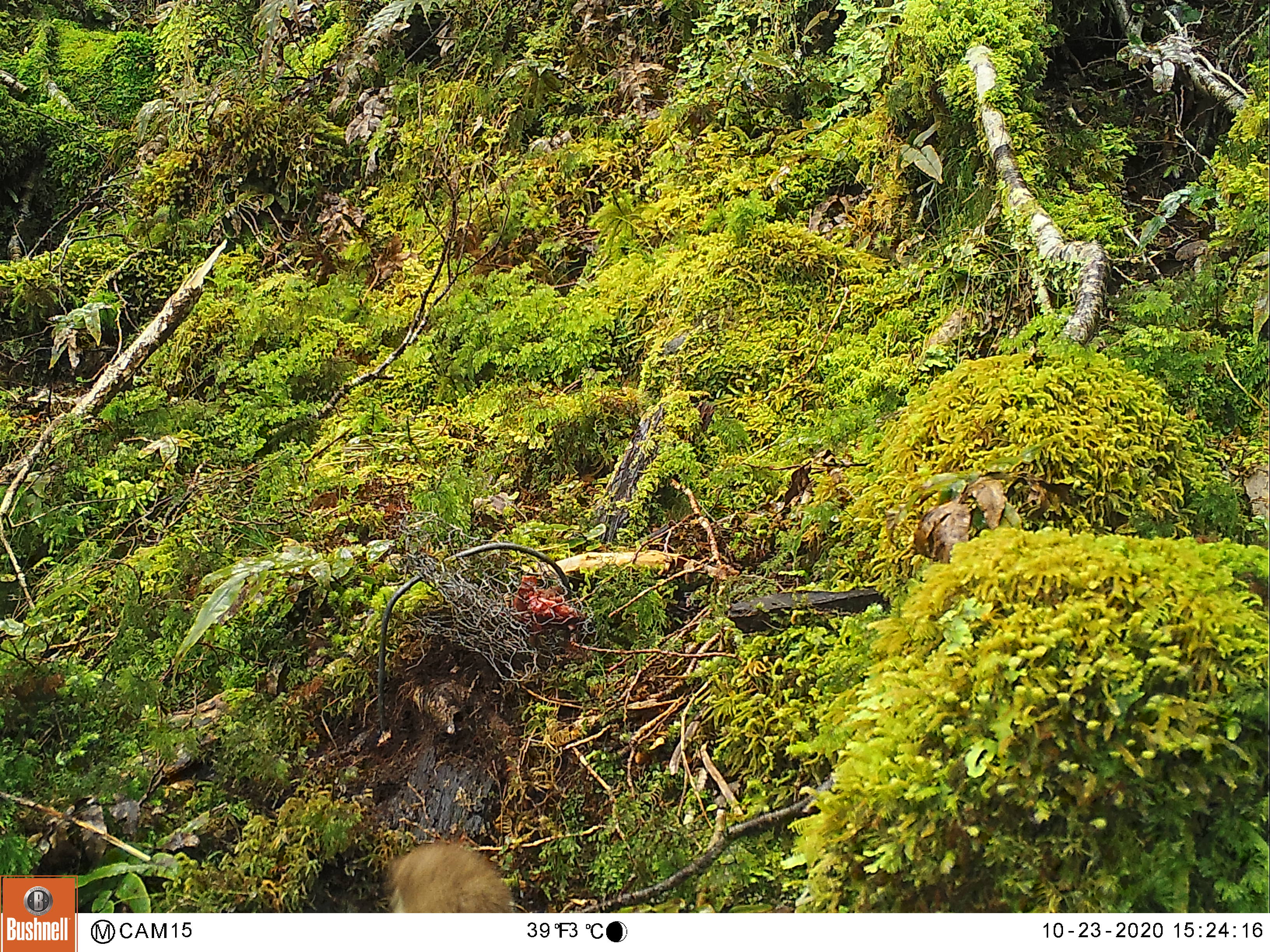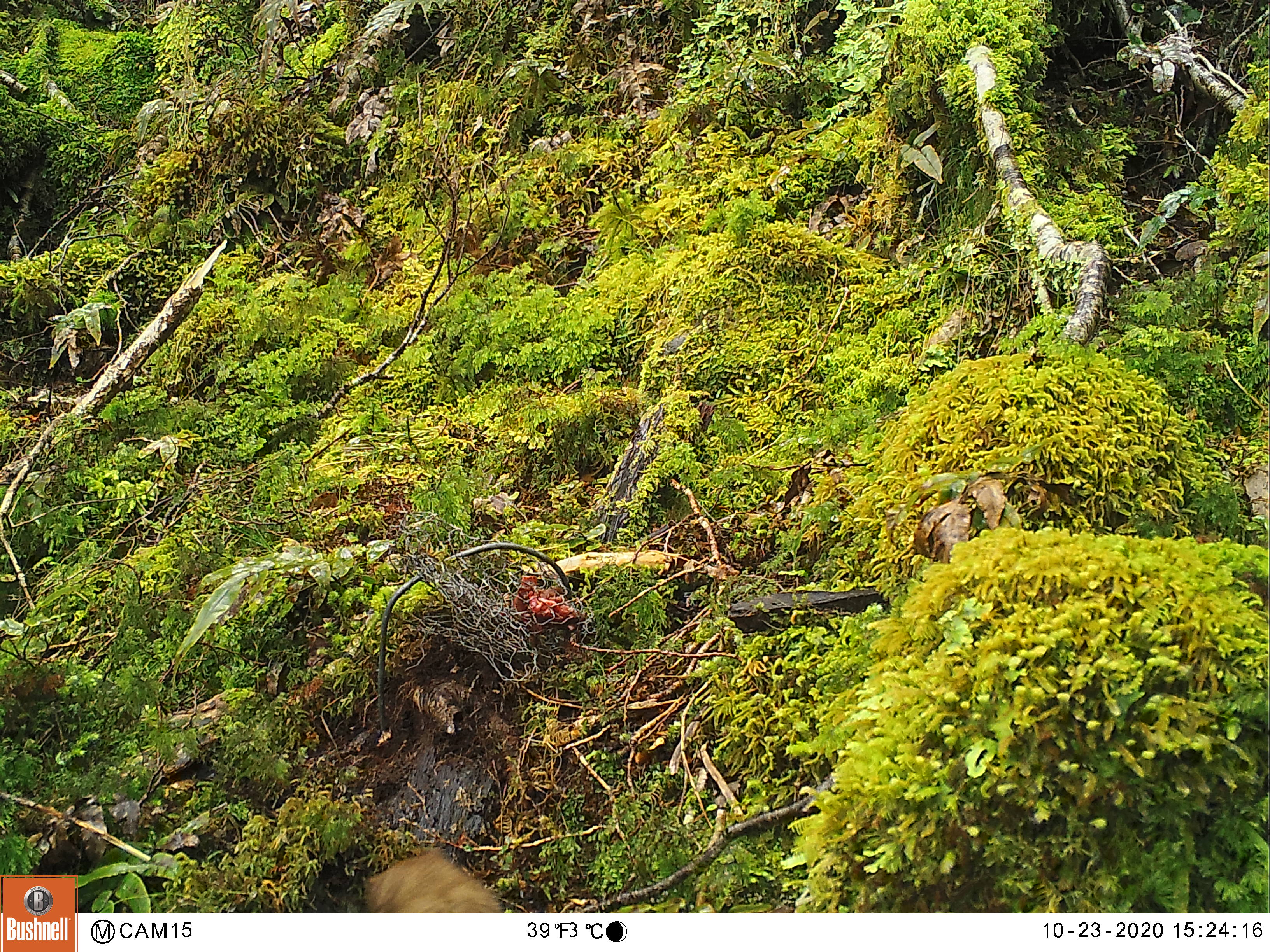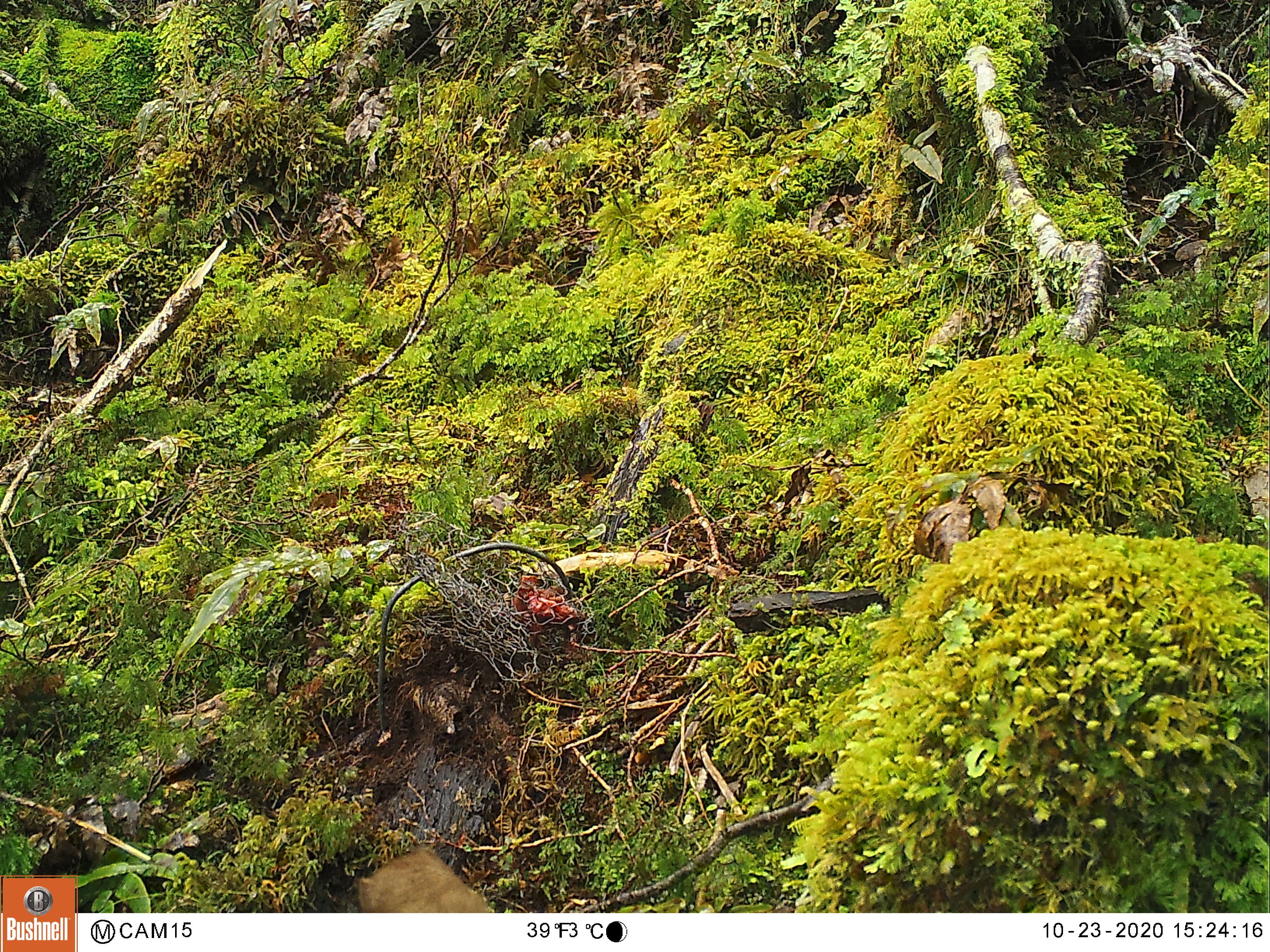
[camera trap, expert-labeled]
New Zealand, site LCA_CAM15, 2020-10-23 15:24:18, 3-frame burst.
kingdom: Animalia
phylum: Chordata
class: Mammalia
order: Carnivora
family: Mustelidae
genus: Mustela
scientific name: Mustela erminea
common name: stoat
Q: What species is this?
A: Stoat (Mustela erminea).